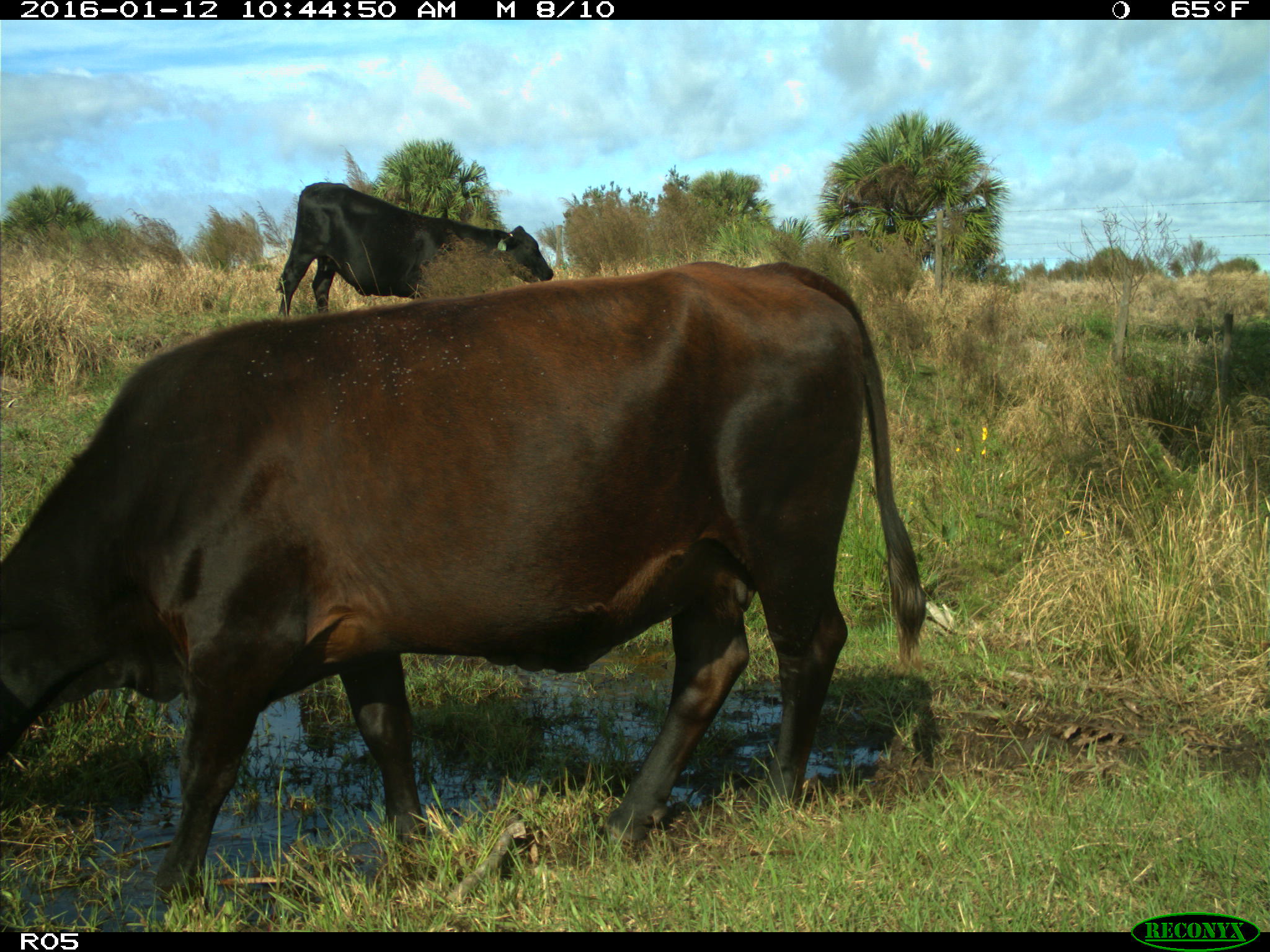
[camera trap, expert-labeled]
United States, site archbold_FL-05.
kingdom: Animalia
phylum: Chordata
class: Mammalia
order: Artiodactyla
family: Bovidae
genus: Bos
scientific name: Bos taurus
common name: domestic cow